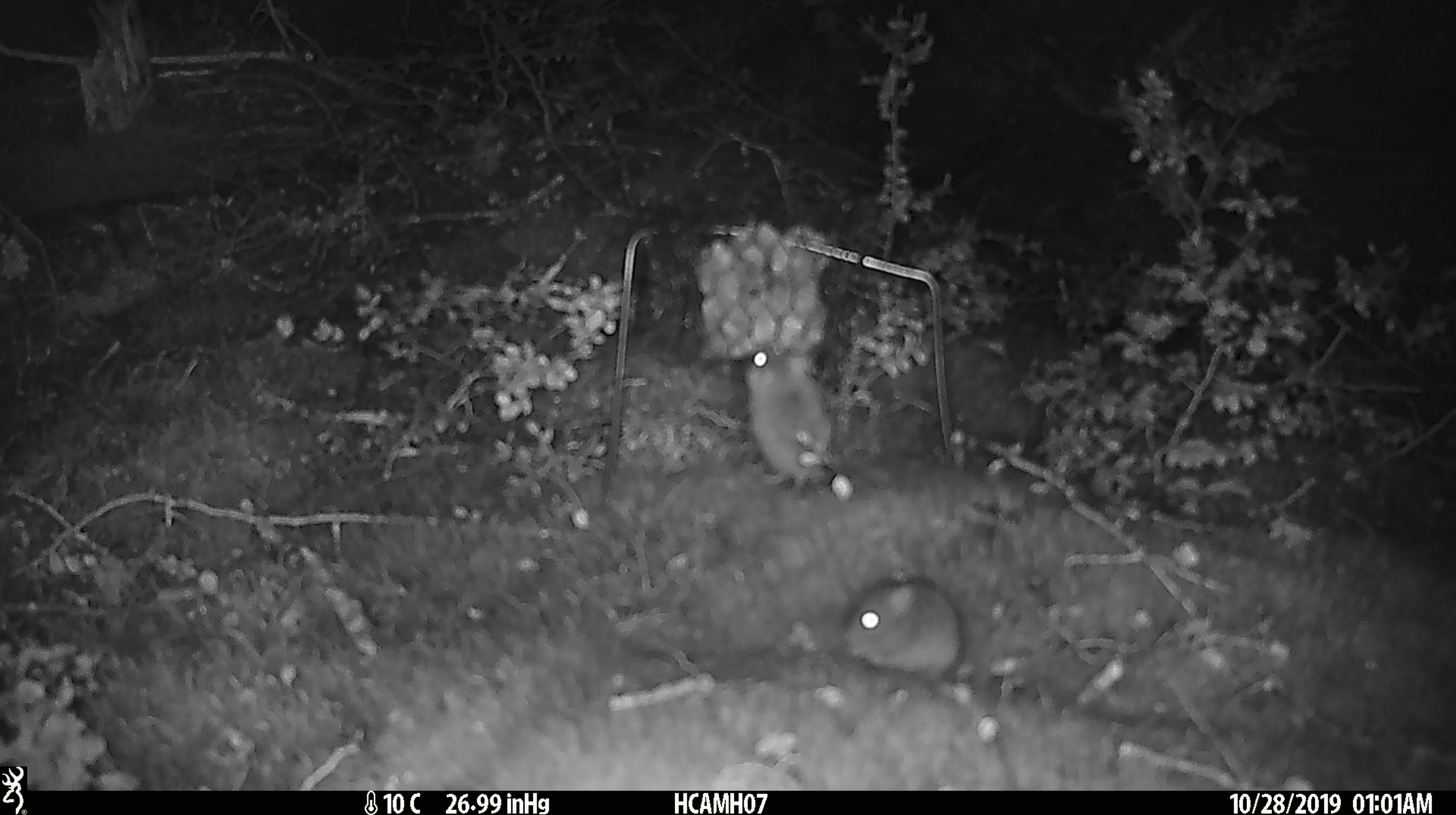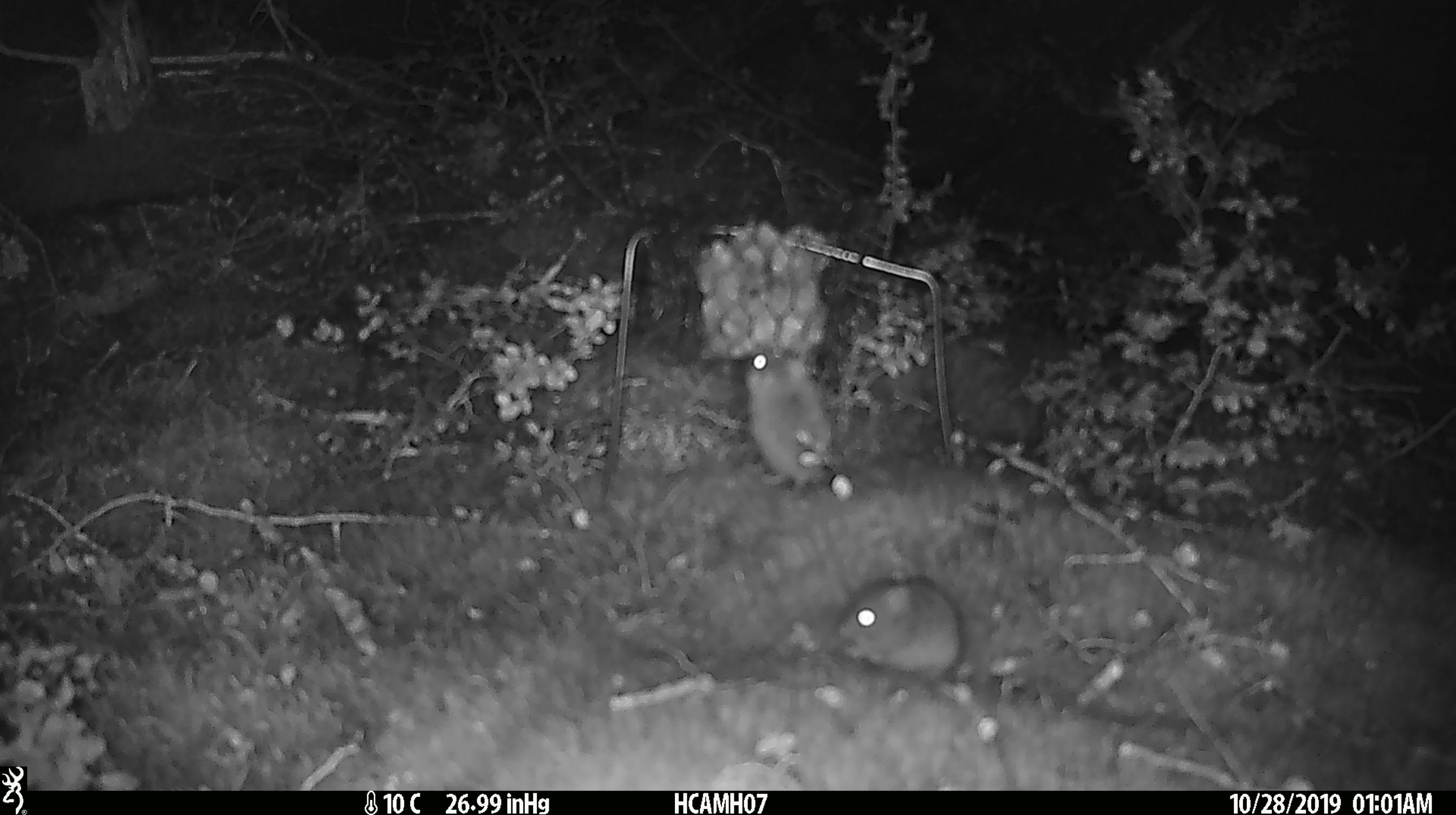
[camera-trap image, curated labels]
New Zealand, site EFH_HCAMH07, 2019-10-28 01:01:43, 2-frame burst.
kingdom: Animalia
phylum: Chordata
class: Mammalia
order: Rodentia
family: Muridae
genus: Mus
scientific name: Mus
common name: mouse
Mouse (Mus).